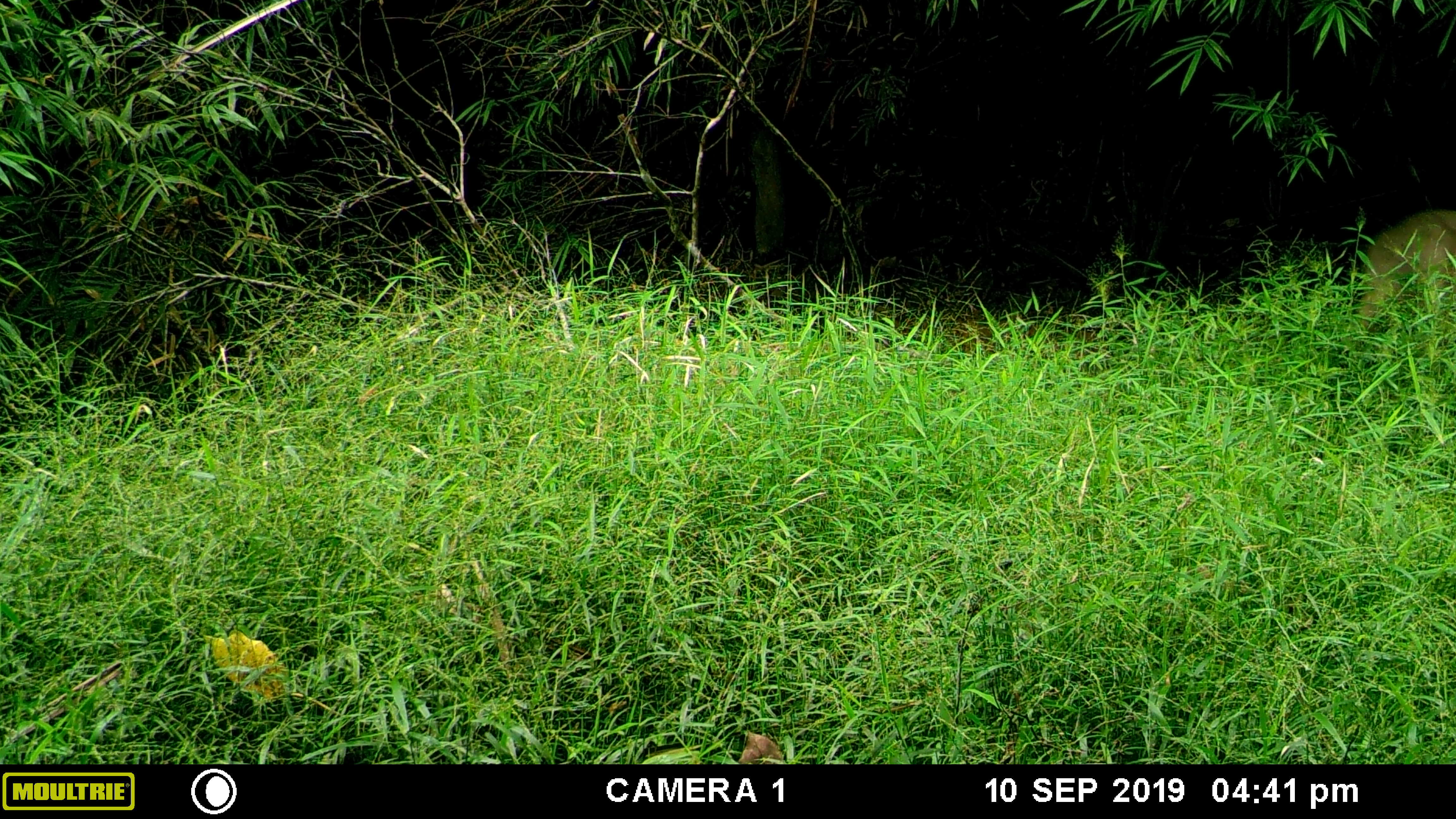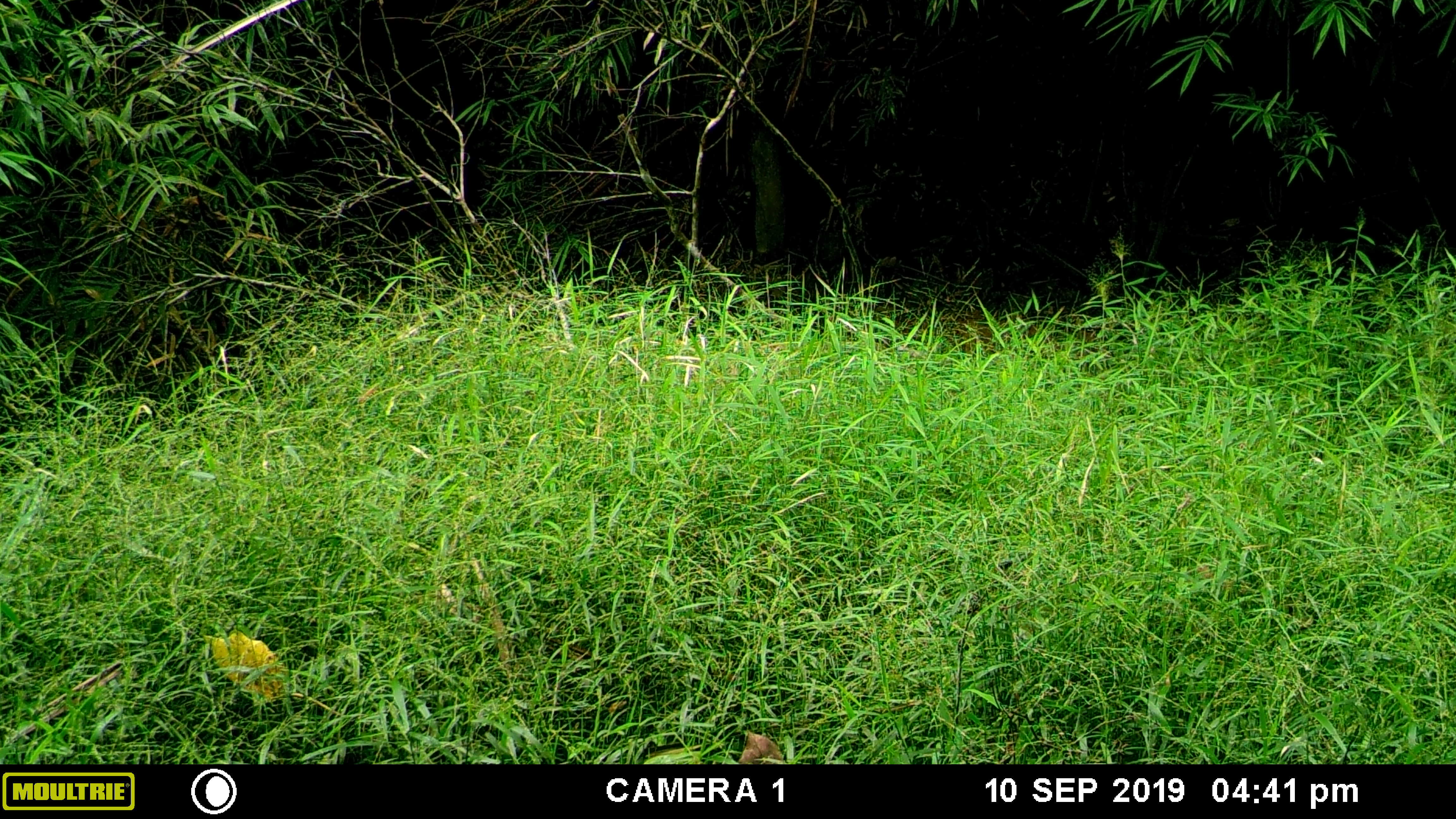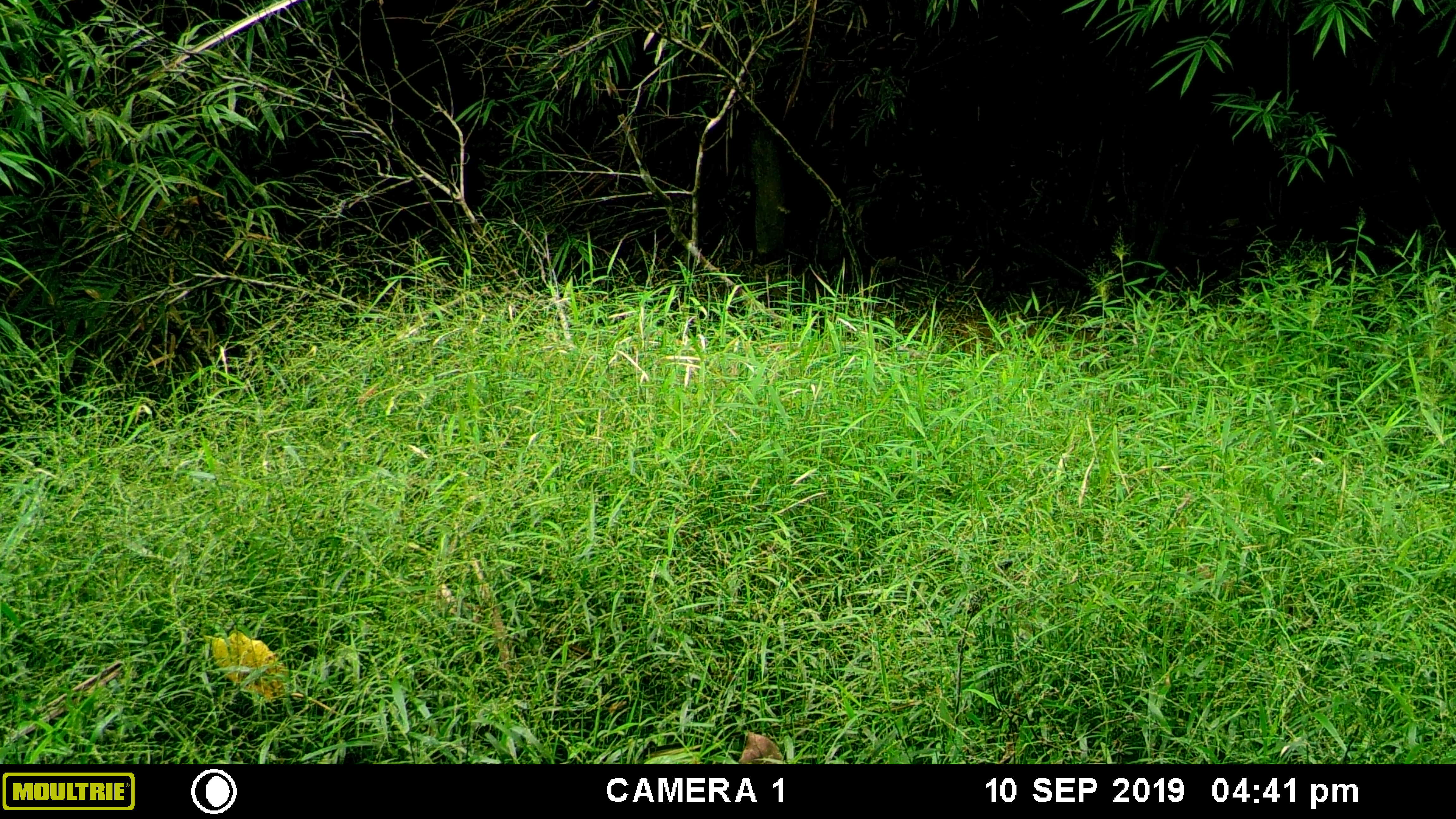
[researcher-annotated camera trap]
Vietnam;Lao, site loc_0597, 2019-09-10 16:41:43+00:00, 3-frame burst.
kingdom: Animalia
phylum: Chordata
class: Mammalia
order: Artiodactyla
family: Suidae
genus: Sus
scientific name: Sus scrofa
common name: eurasian wild pig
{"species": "eurasian wild pig (Sus scrofa)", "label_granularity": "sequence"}